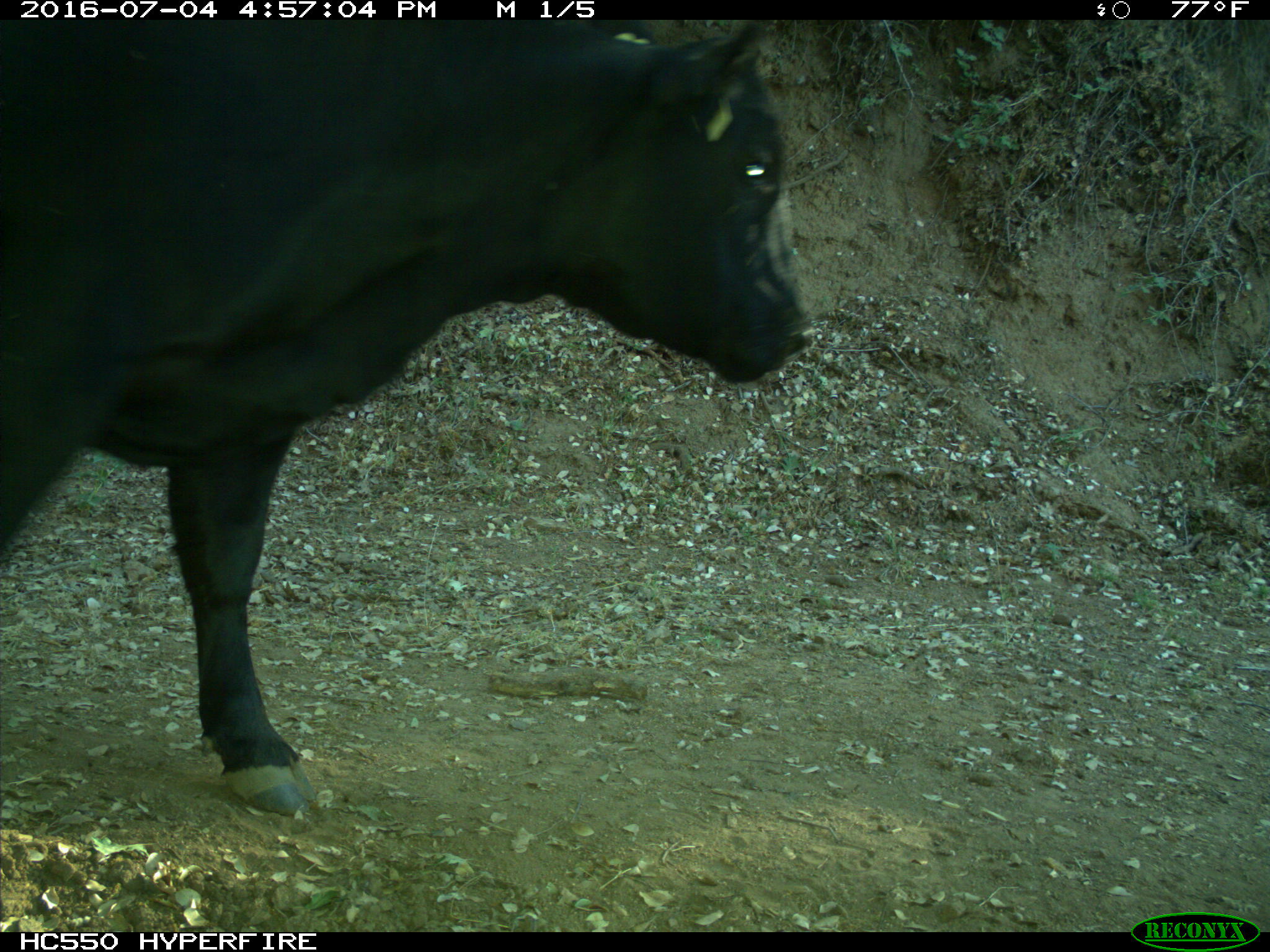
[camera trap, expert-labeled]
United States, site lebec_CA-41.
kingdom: Animalia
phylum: Chordata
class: Mammalia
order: Artiodactyla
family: Bovidae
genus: Bos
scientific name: Bos taurus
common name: domestic cow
Bos taurus (domestic cow).